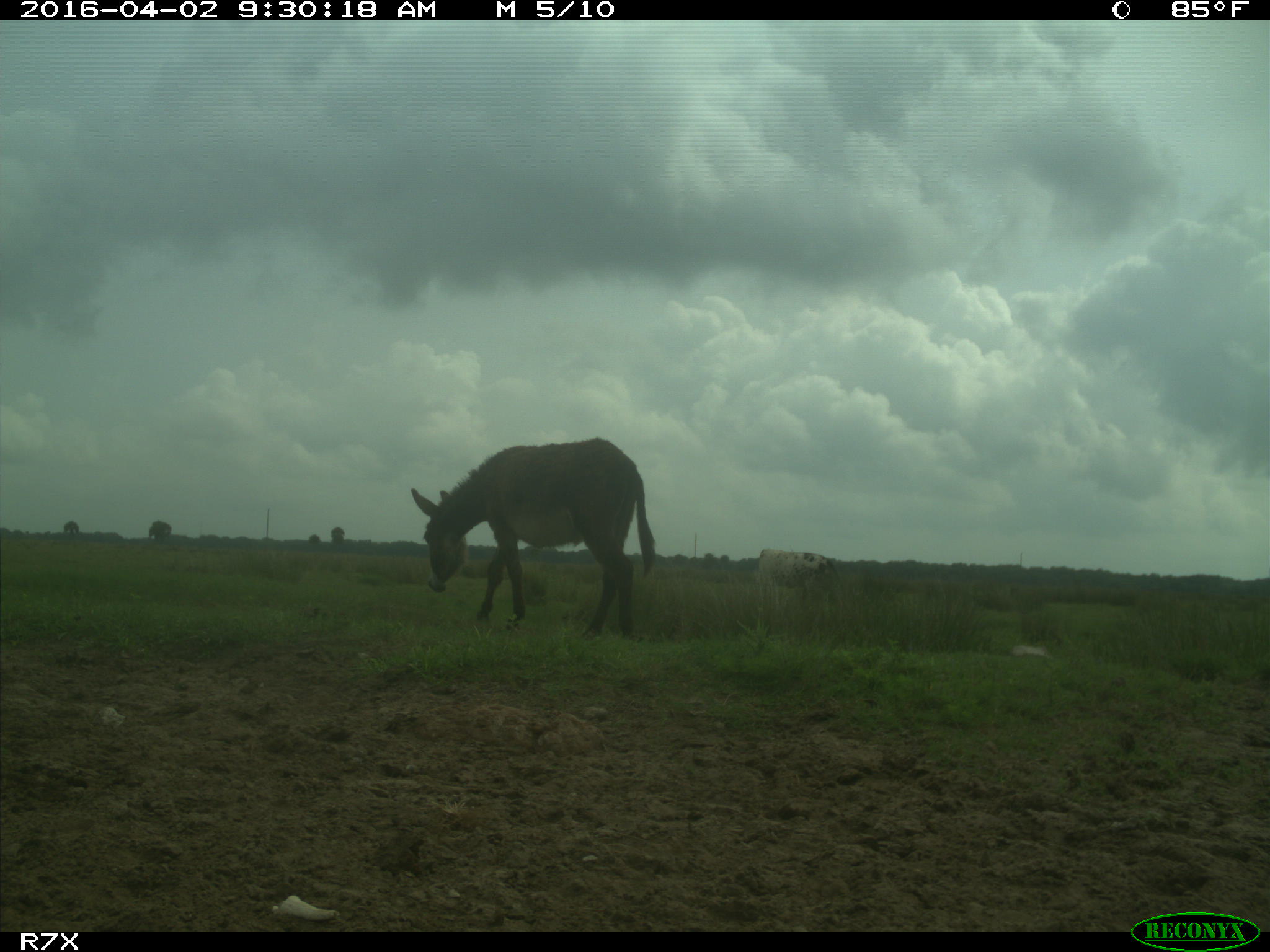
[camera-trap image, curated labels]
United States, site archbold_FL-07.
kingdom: Animalia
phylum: Chordata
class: Mammalia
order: Artiodactyla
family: Bovidae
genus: Bos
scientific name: Bos taurus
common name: domestic cow